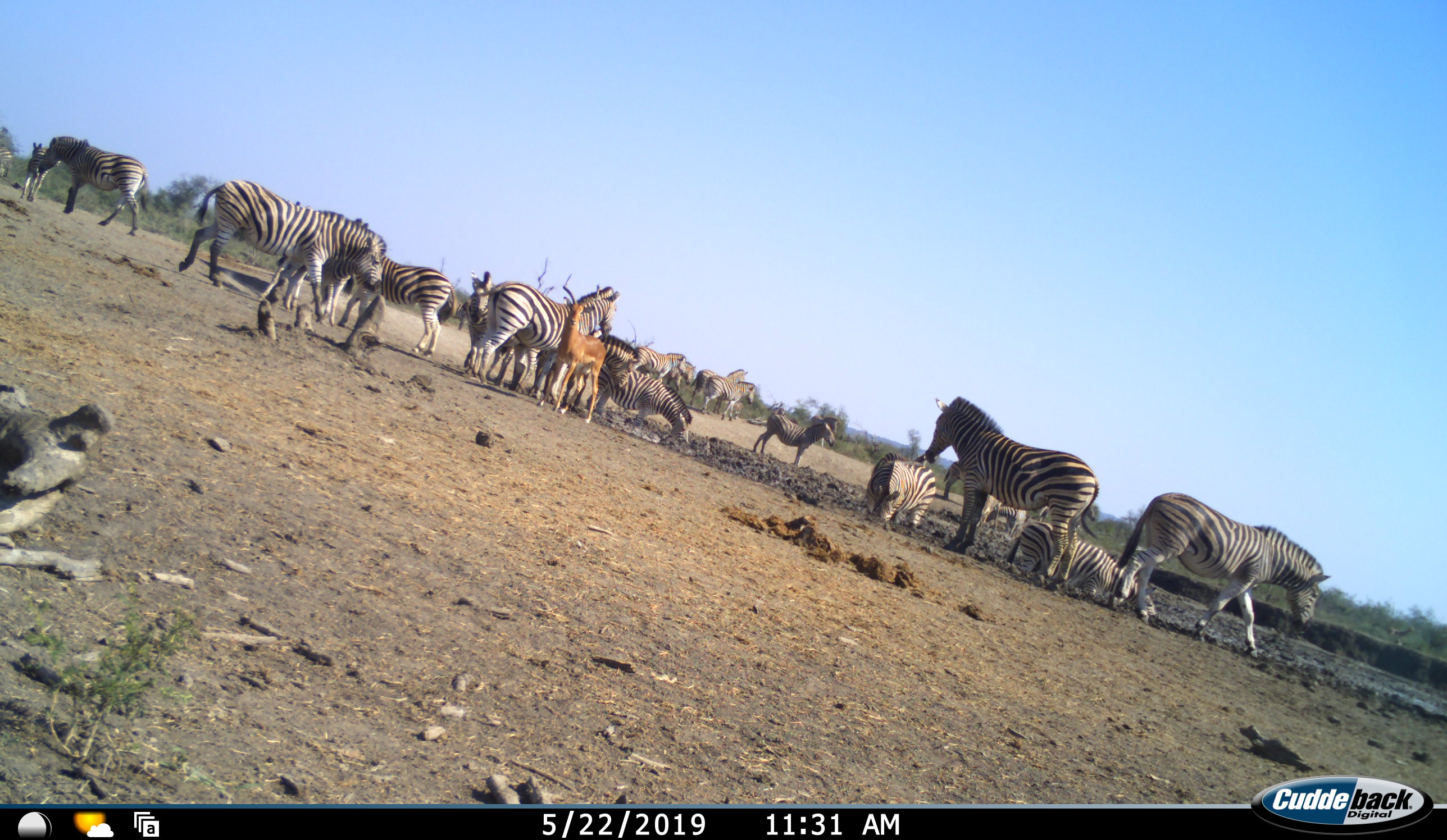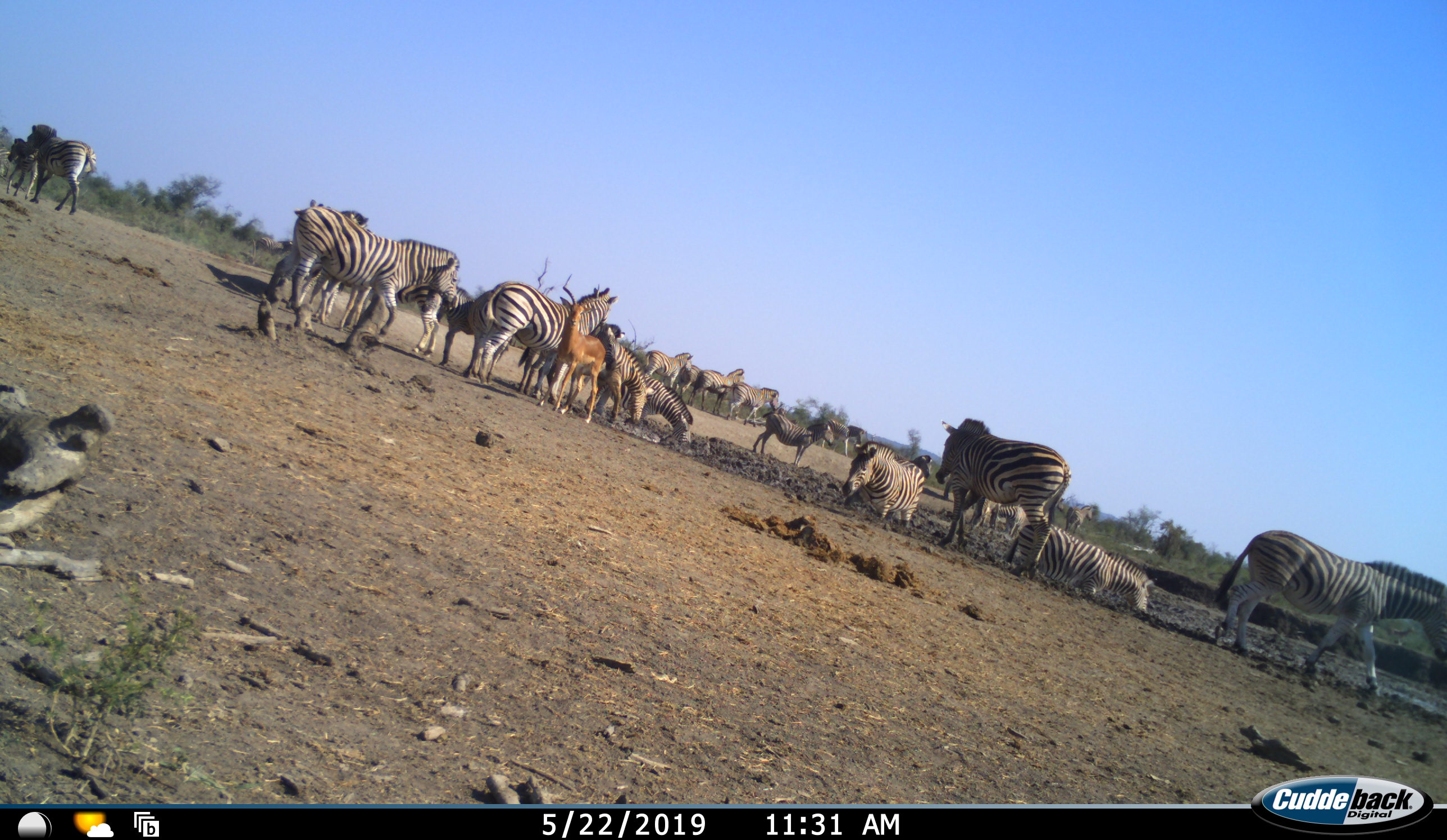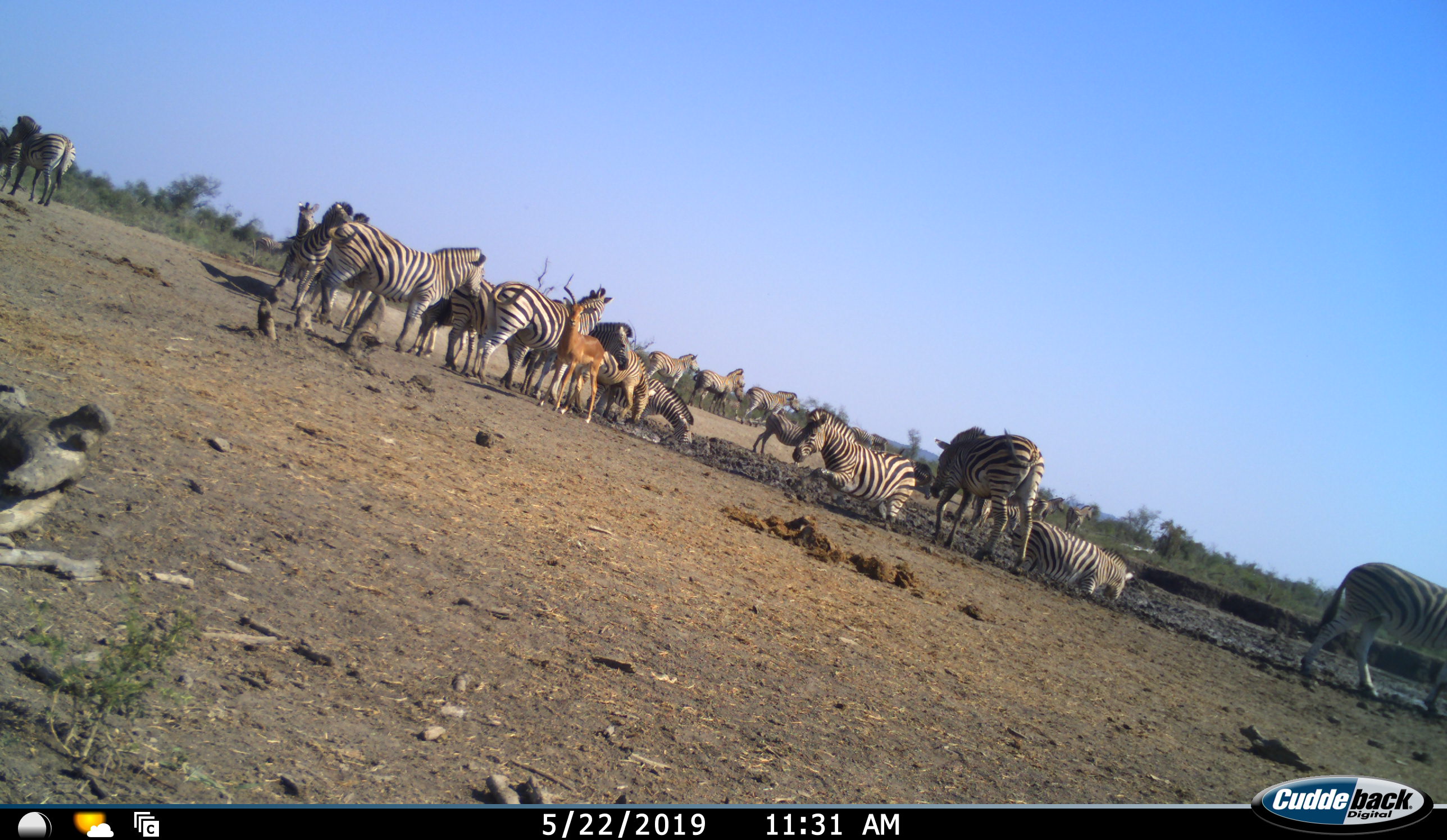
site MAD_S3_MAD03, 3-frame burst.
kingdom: Animalia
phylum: Chordata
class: Mammalia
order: Artiodactyla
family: Bovidae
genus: Aepyceros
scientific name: Aepyceros melampus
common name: impala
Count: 1.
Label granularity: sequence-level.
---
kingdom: Animalia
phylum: Chordata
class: Mammalia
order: Perissodactyla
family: Equidae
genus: Equus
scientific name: Equus quagga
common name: plains zebra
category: zebraplains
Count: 11-50.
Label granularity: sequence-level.